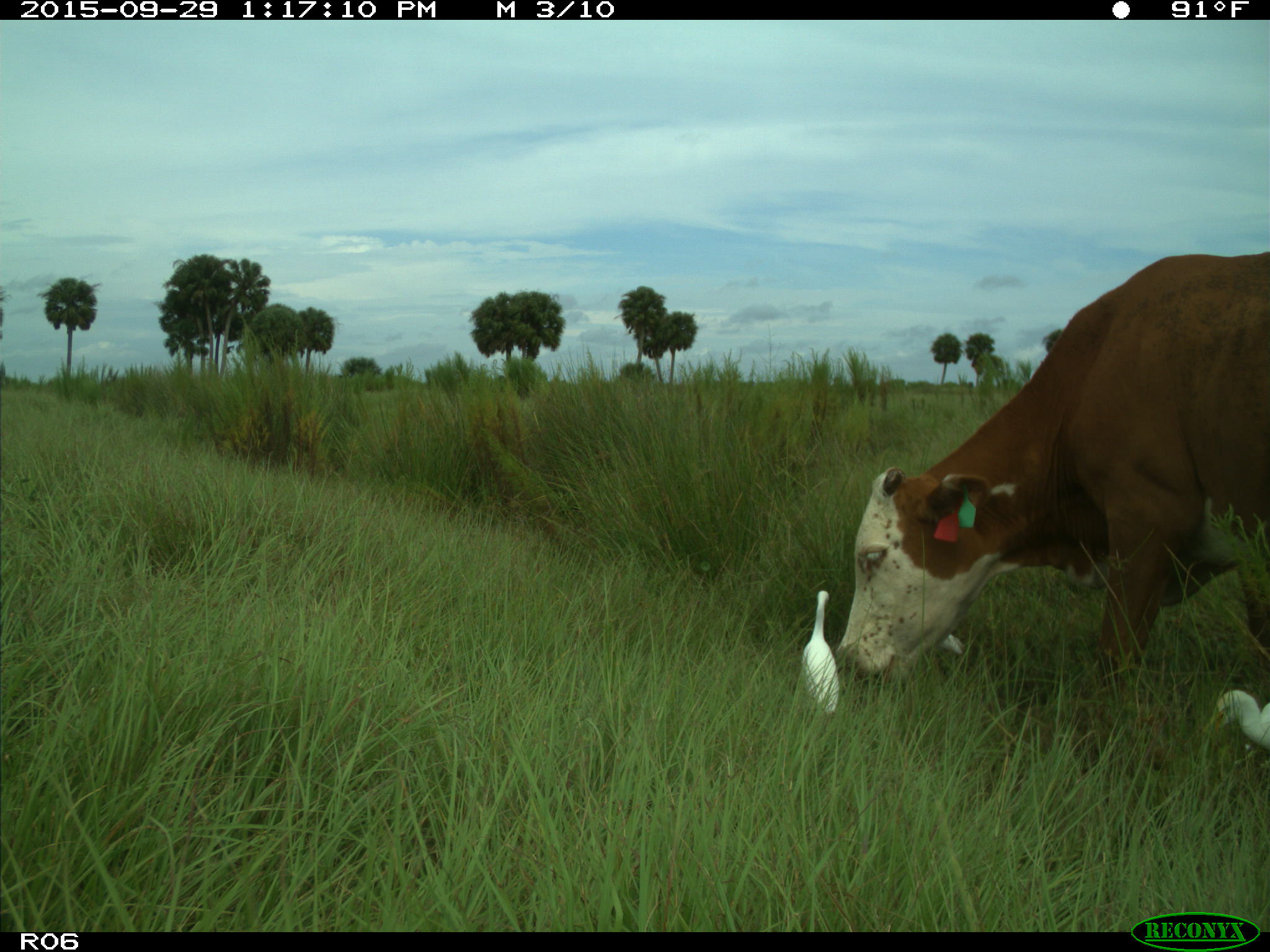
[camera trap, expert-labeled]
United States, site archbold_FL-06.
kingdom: Animalia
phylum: Chordata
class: Mammalia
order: Artiodactyla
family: Bovidae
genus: Bos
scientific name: Bos taurus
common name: domestic cow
Bos taurus (domestic cow).